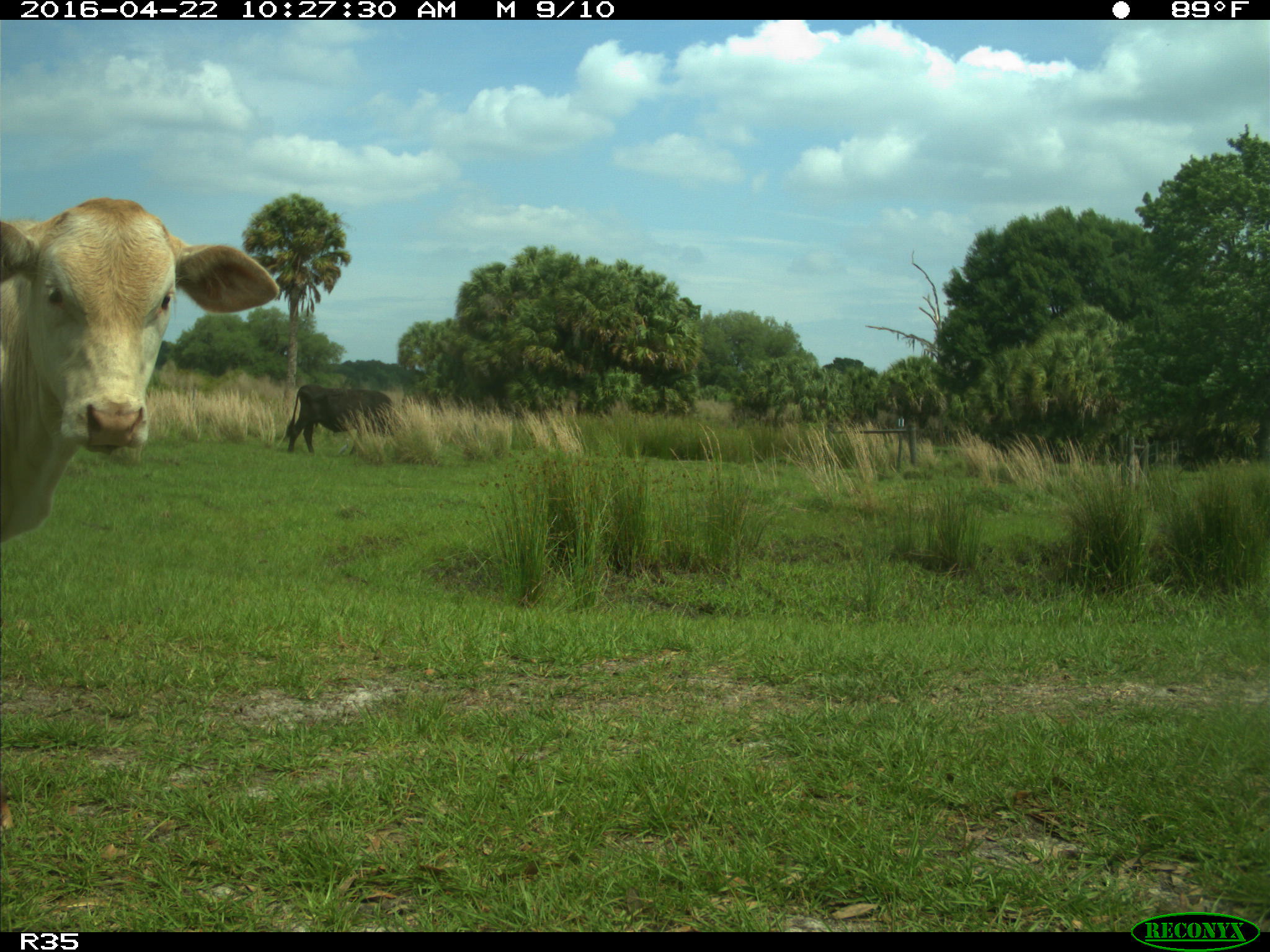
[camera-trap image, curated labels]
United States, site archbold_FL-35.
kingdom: Animalia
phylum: Chordata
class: Mammalia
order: Artiodactyla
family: Bovidae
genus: Bos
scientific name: Bos taurus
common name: domestic cow